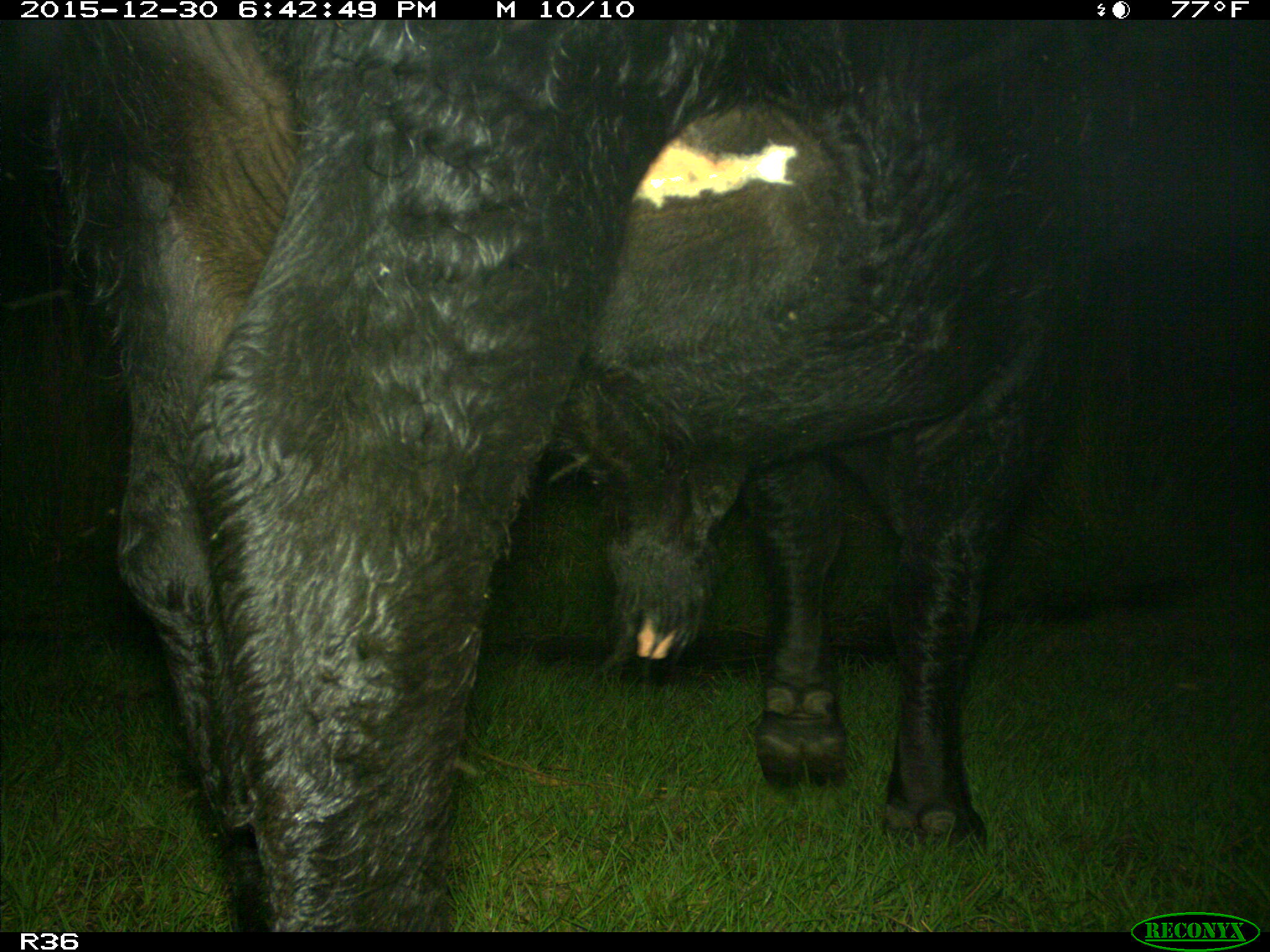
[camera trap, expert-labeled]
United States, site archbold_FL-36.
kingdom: Animalia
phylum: Chordata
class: Mammalia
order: Artiodactyla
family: Bovidae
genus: Bos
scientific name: Bos taurus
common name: domestic cow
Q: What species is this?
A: Bos taurus (domestic cow).